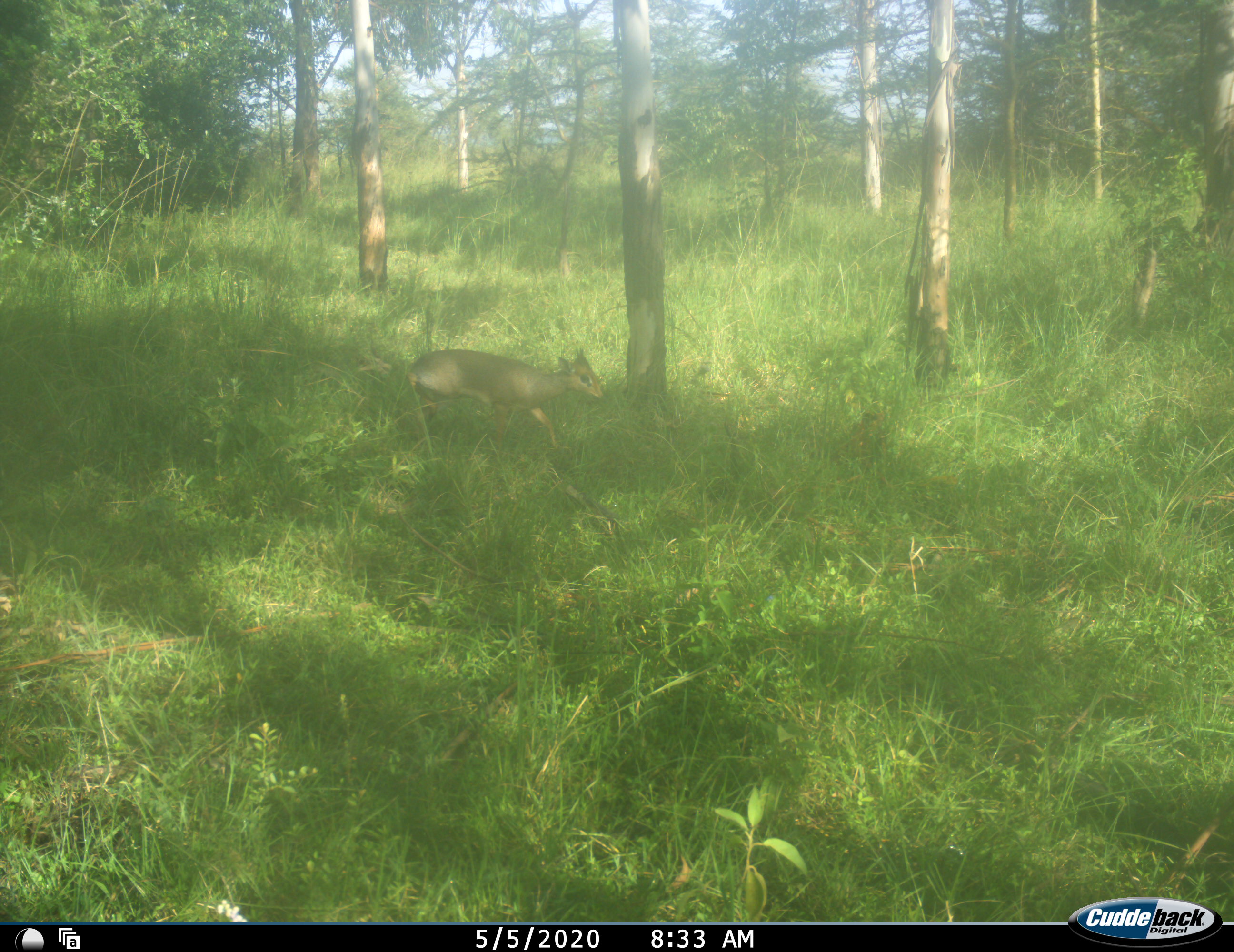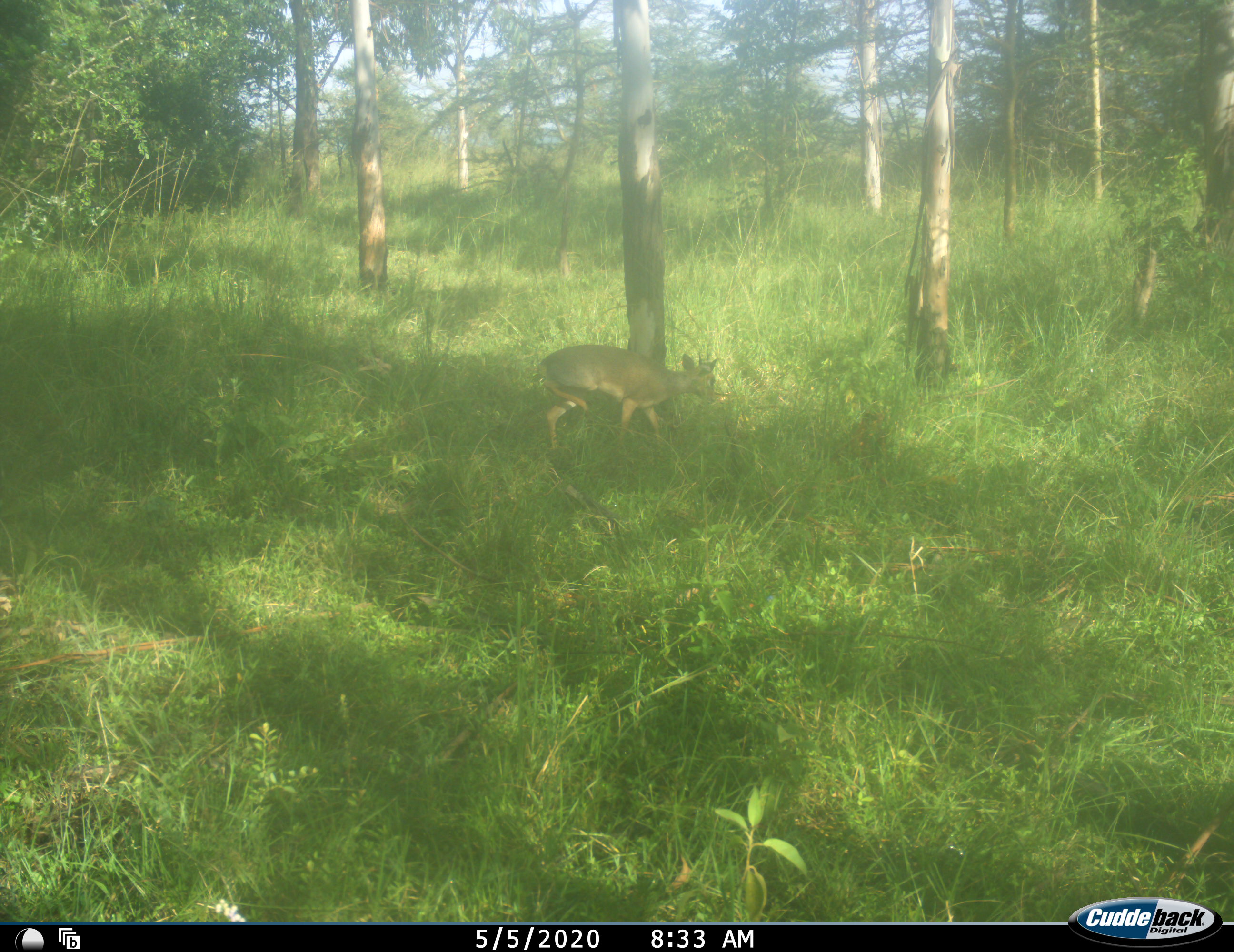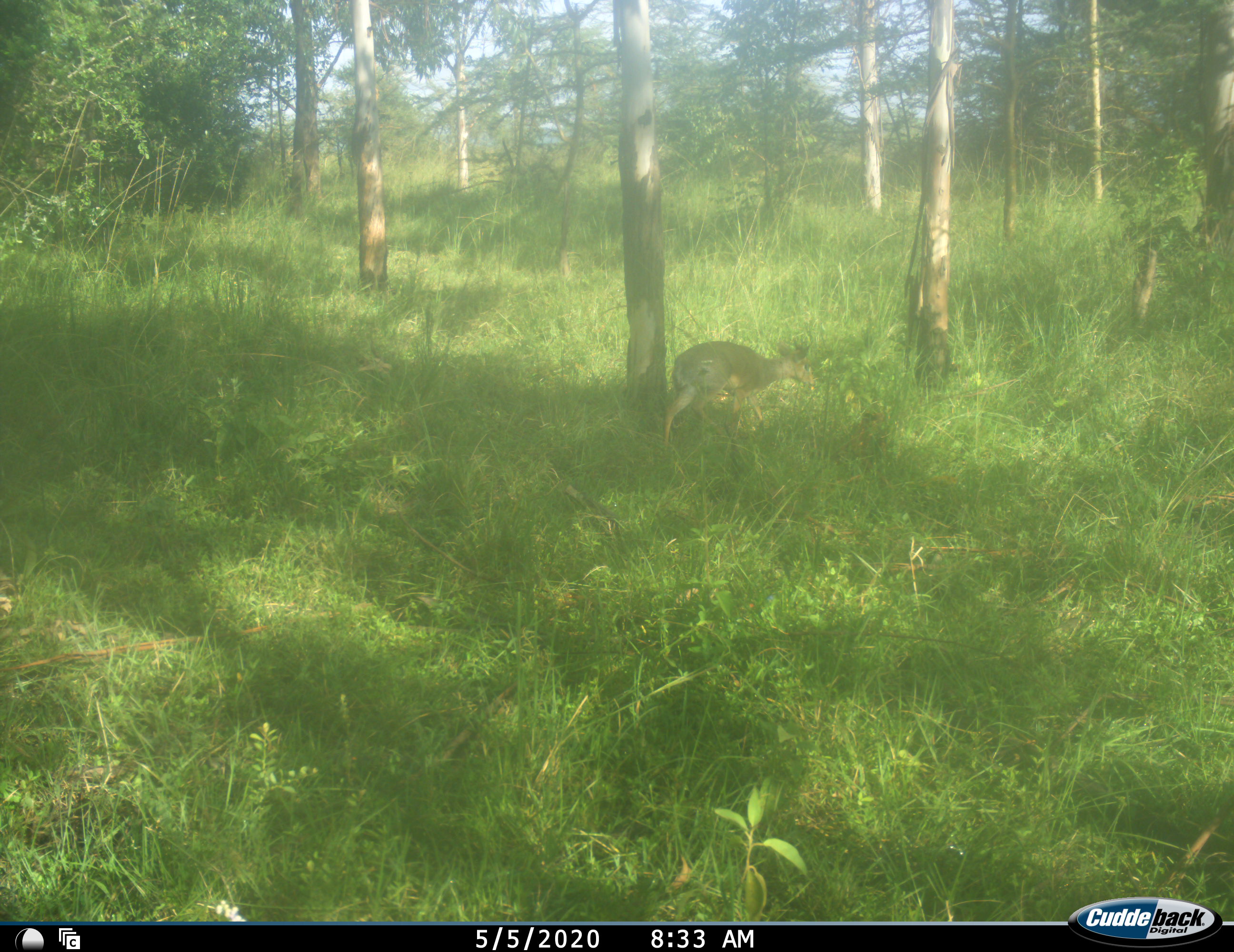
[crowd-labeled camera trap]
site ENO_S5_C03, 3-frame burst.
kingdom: Animalia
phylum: Chordata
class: Mammalia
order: Artiodactyla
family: Bovidae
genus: Madoqua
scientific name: Madoqua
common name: dik-dik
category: dikdik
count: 1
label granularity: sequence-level